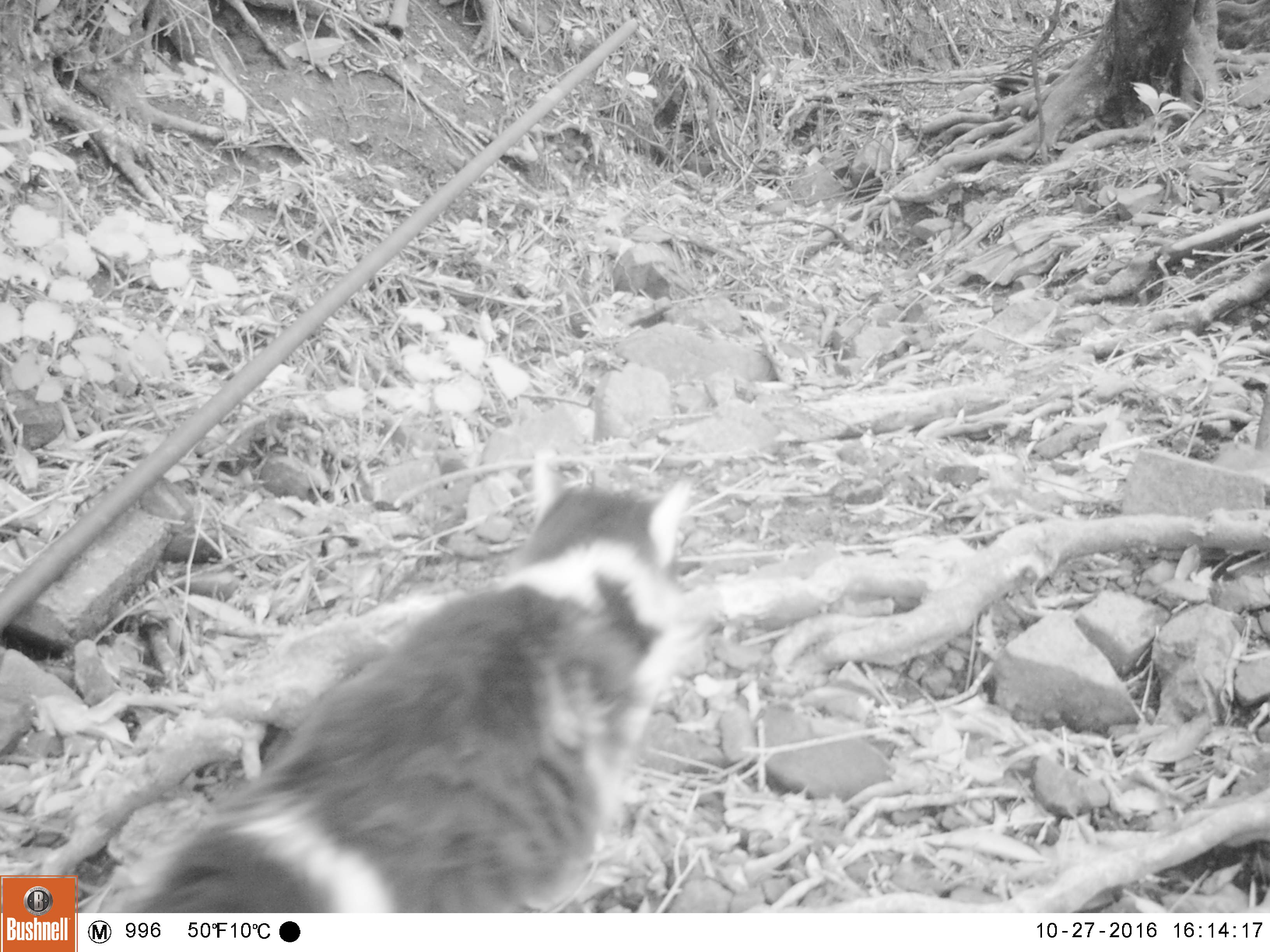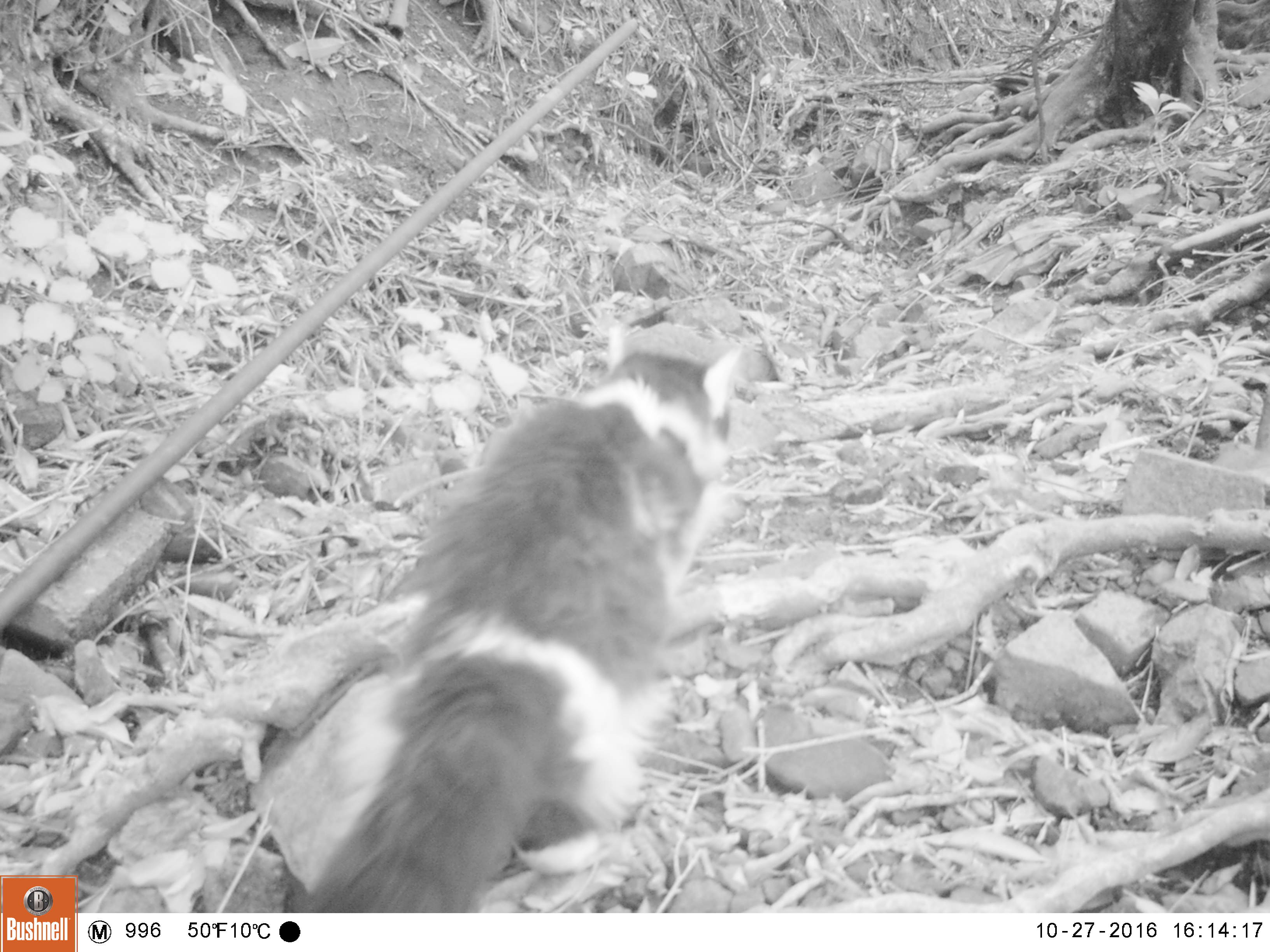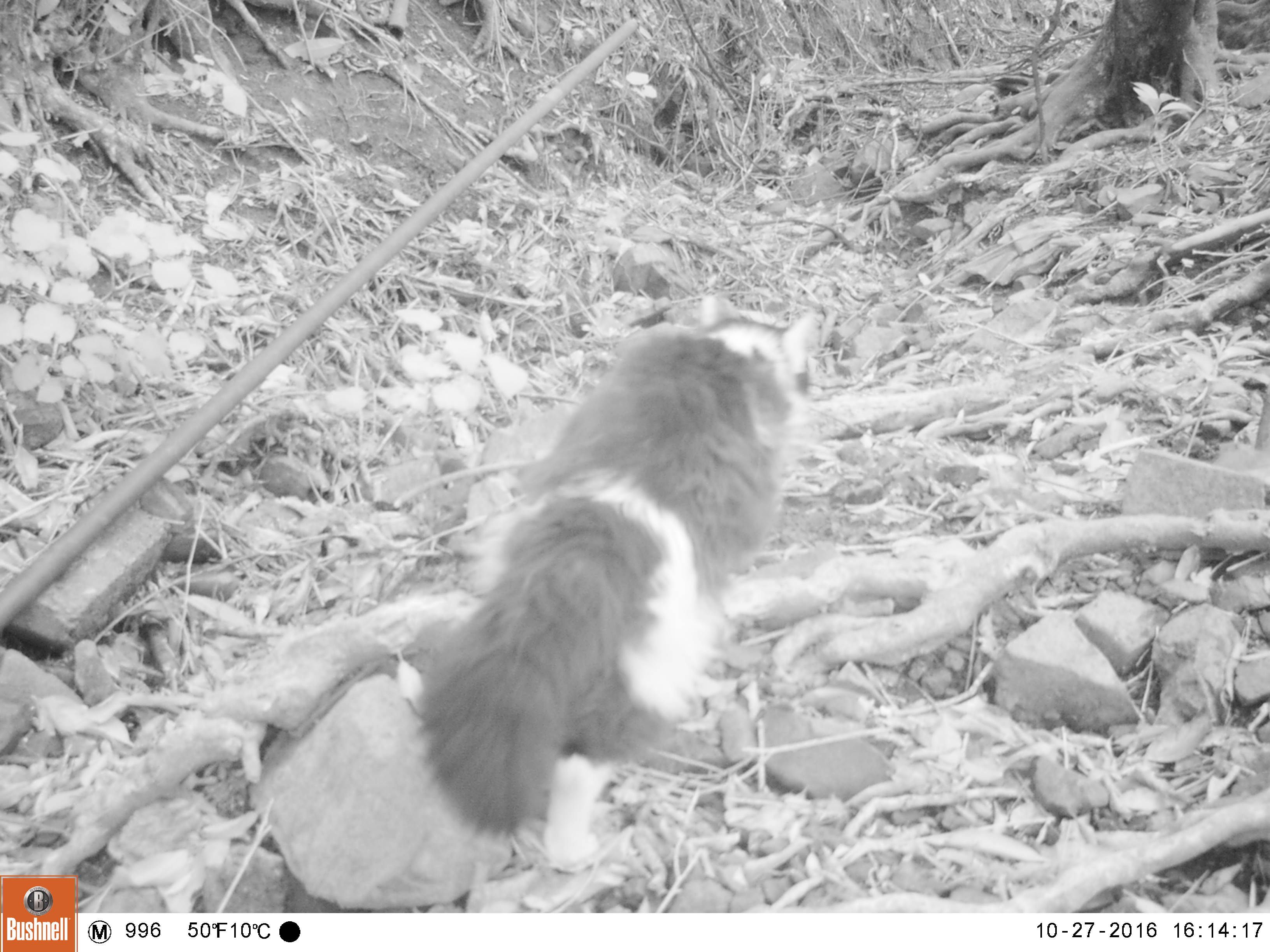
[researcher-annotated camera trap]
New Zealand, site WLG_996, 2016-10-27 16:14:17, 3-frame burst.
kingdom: Animalia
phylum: Chordata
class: Mammalia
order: Carnivora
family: Felidae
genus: Felis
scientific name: Felis catus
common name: domestic cat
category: cat